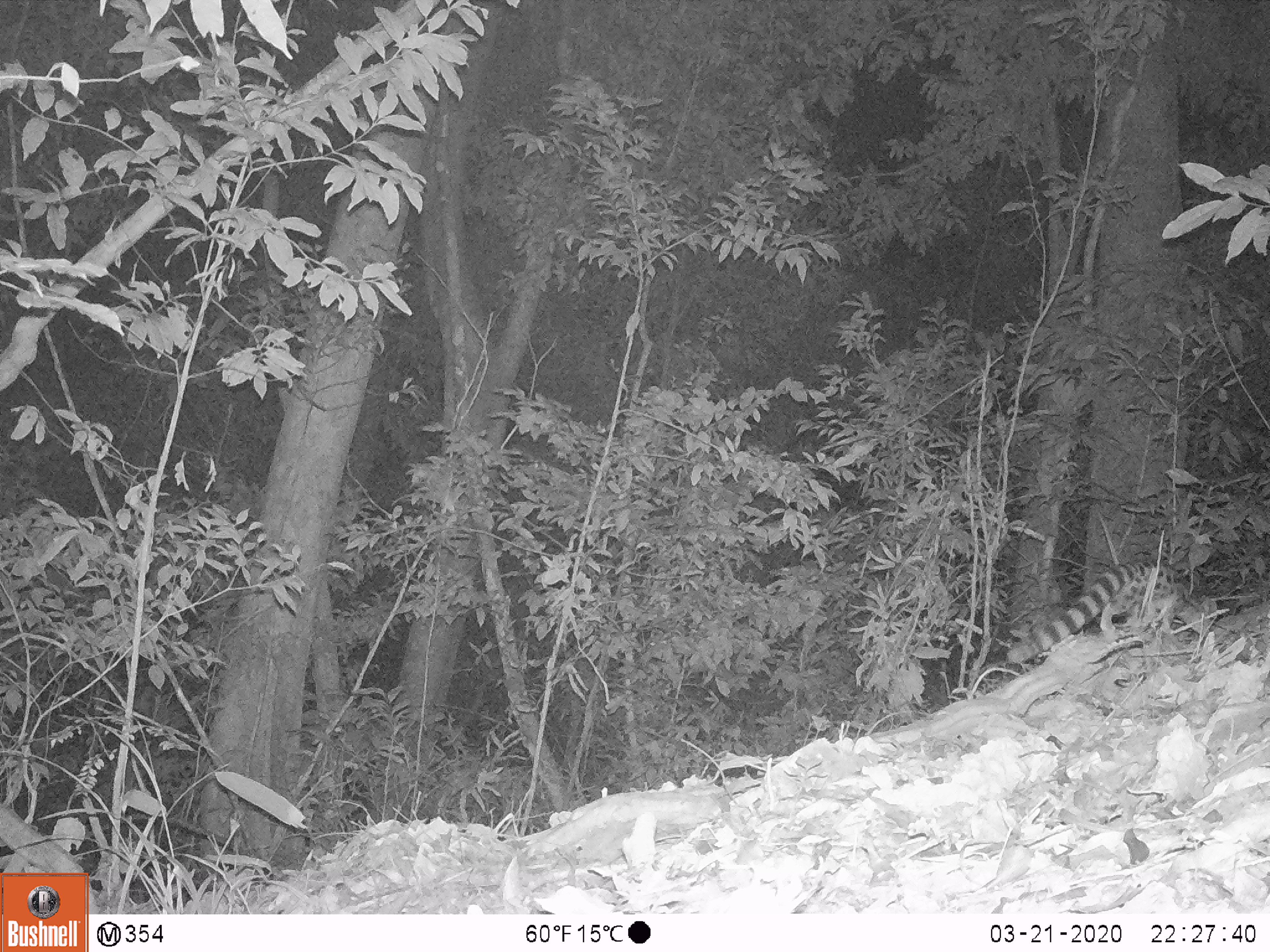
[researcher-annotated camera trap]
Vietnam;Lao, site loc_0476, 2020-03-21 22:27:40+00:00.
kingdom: Animalia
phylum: Chordata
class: Mammalia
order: Carnivora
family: Prionodontidae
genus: Prionodon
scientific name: Prionodon pardicolor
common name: spotted linsang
Spotted linsang (Prionodon pardicolor). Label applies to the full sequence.